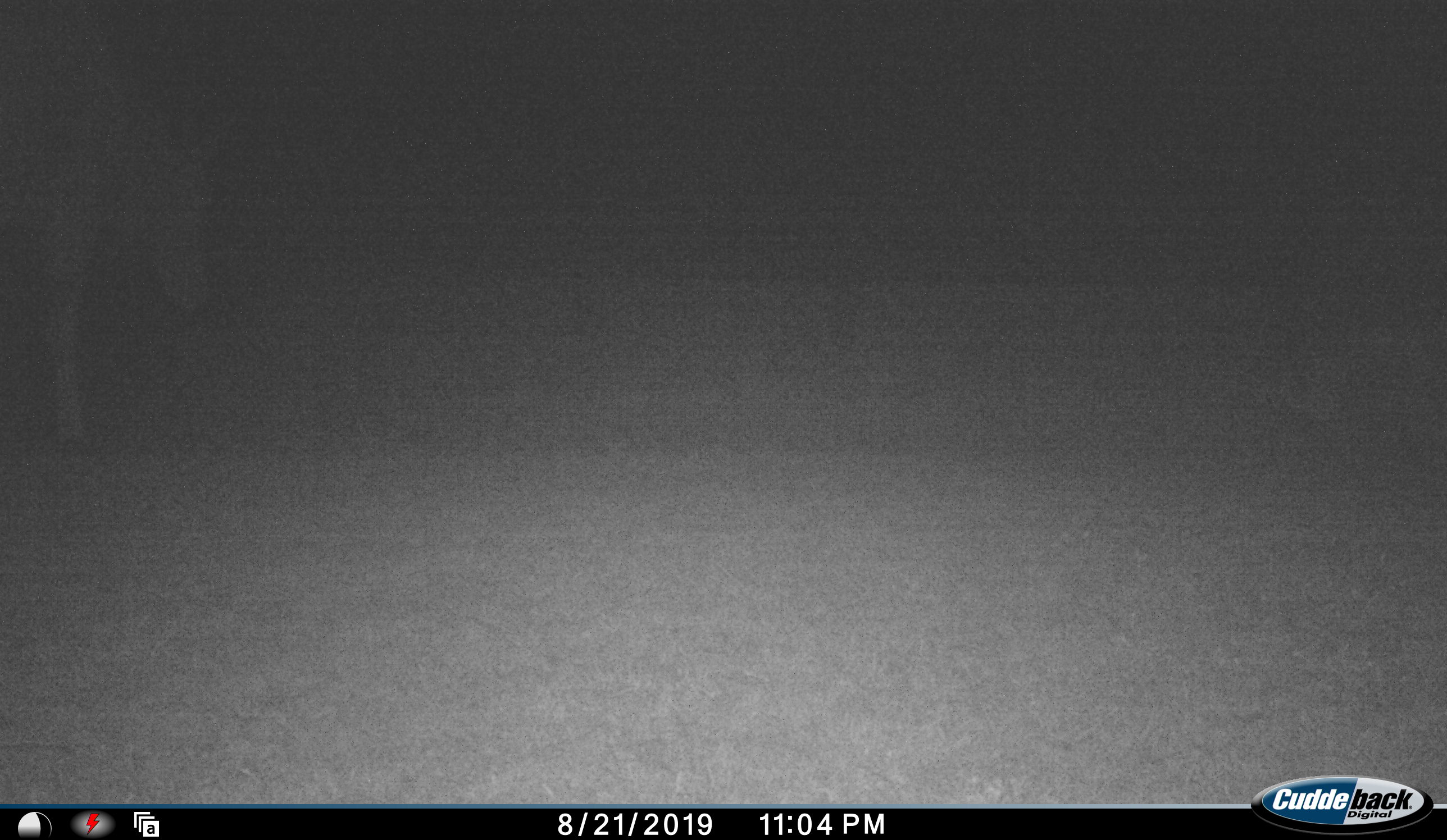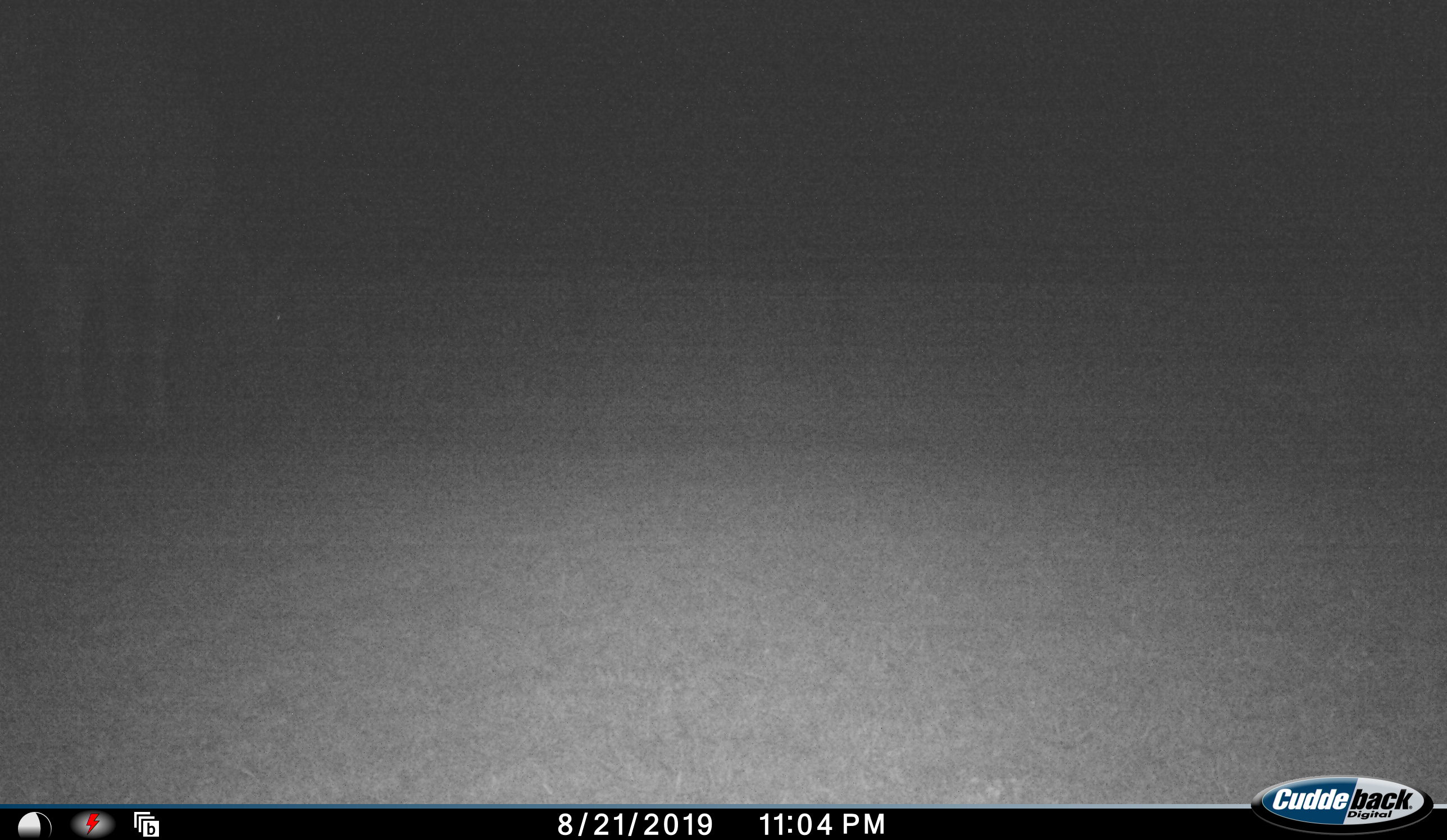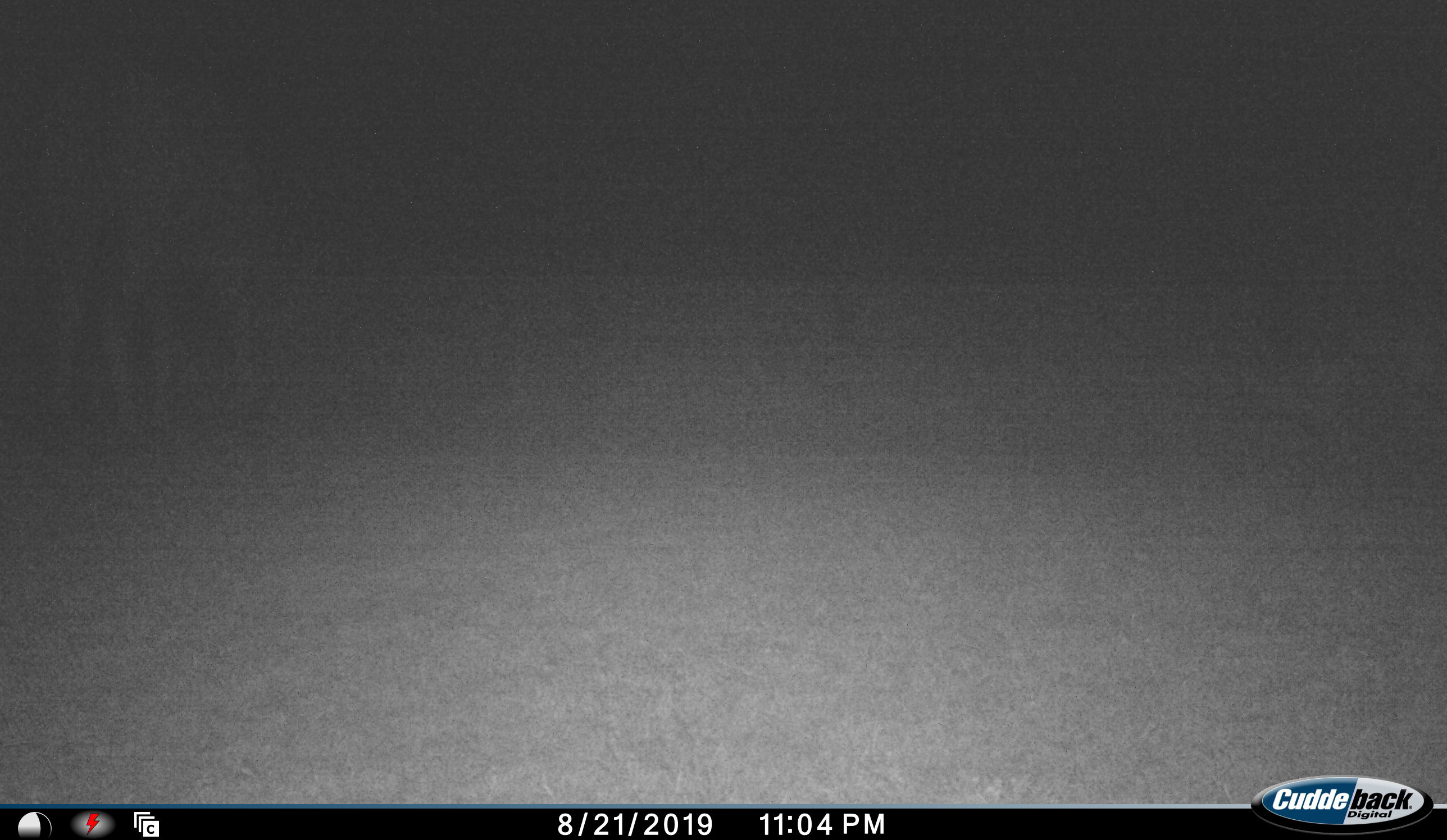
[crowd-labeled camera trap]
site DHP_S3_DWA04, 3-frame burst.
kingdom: Animalia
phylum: Chordata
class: Mammalia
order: Artiodactyla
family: Bovidae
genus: Tragelaphus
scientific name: Tragelaphus oryx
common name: eland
Eland (Tragelaphus oryx), count 1. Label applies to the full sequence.